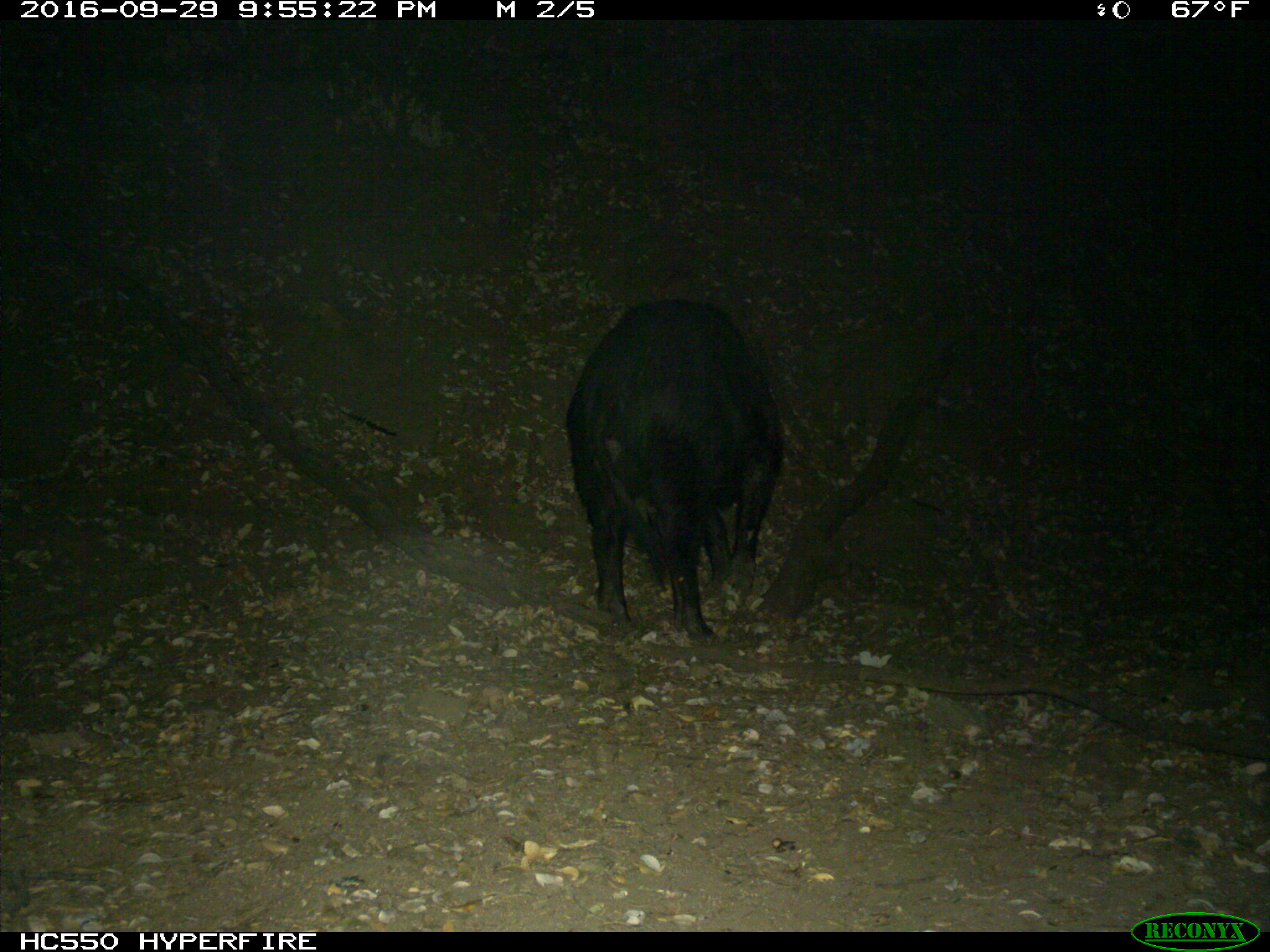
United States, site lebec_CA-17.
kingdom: Animalia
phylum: Chordata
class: Mammalia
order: Artiodactyla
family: Suidae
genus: Sus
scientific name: Sus scrofa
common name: wild boar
Sus scrofa (wild boar).